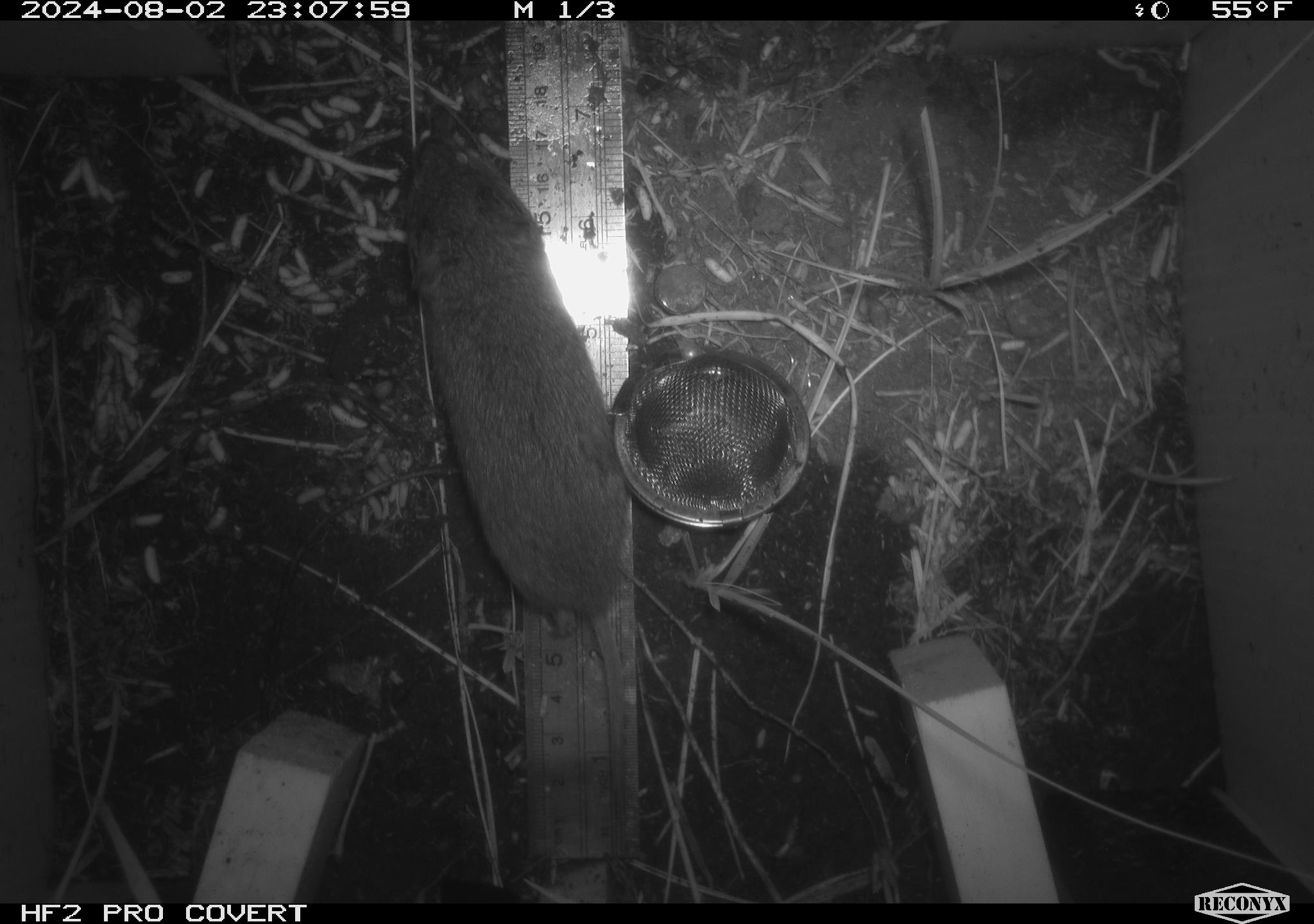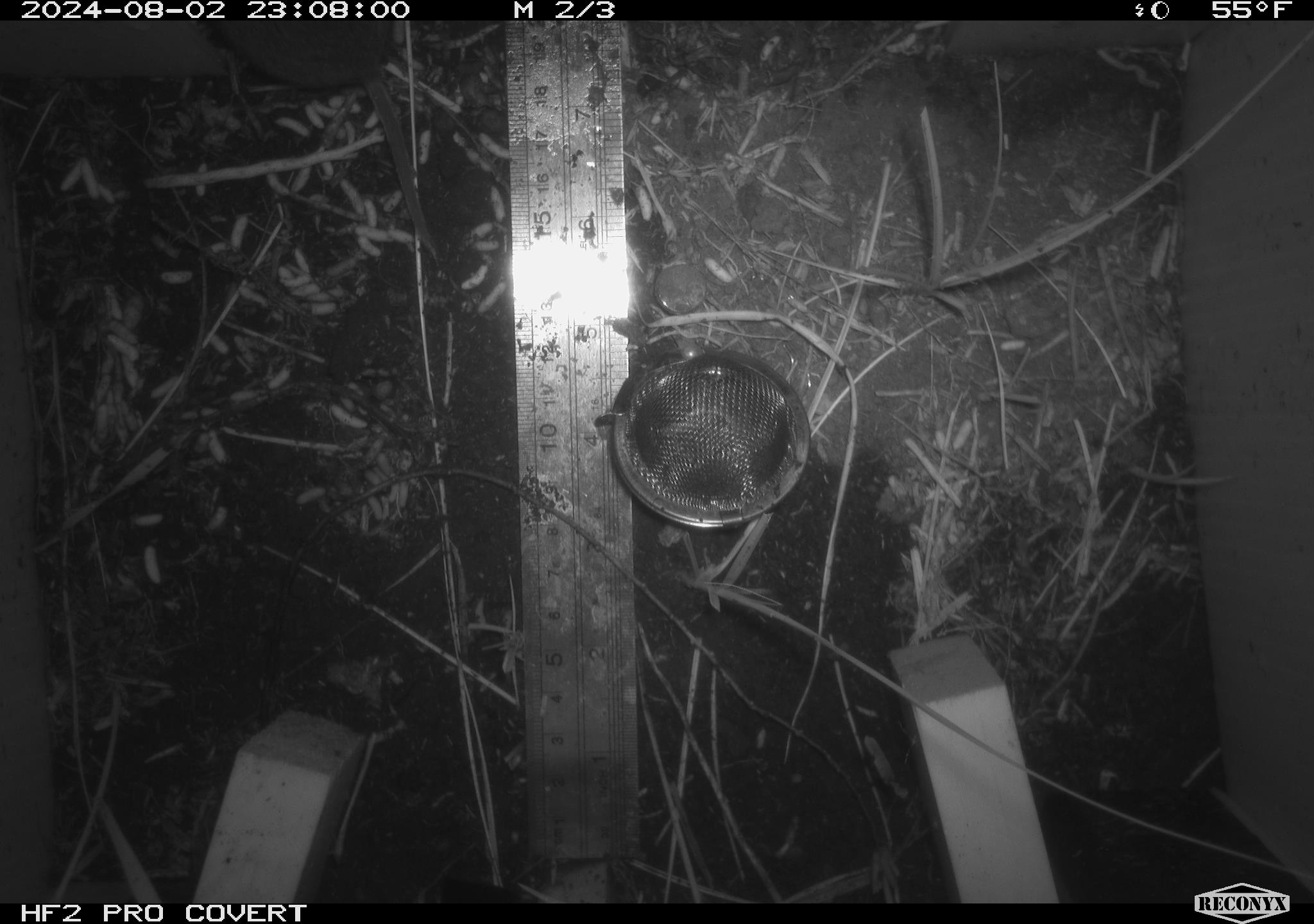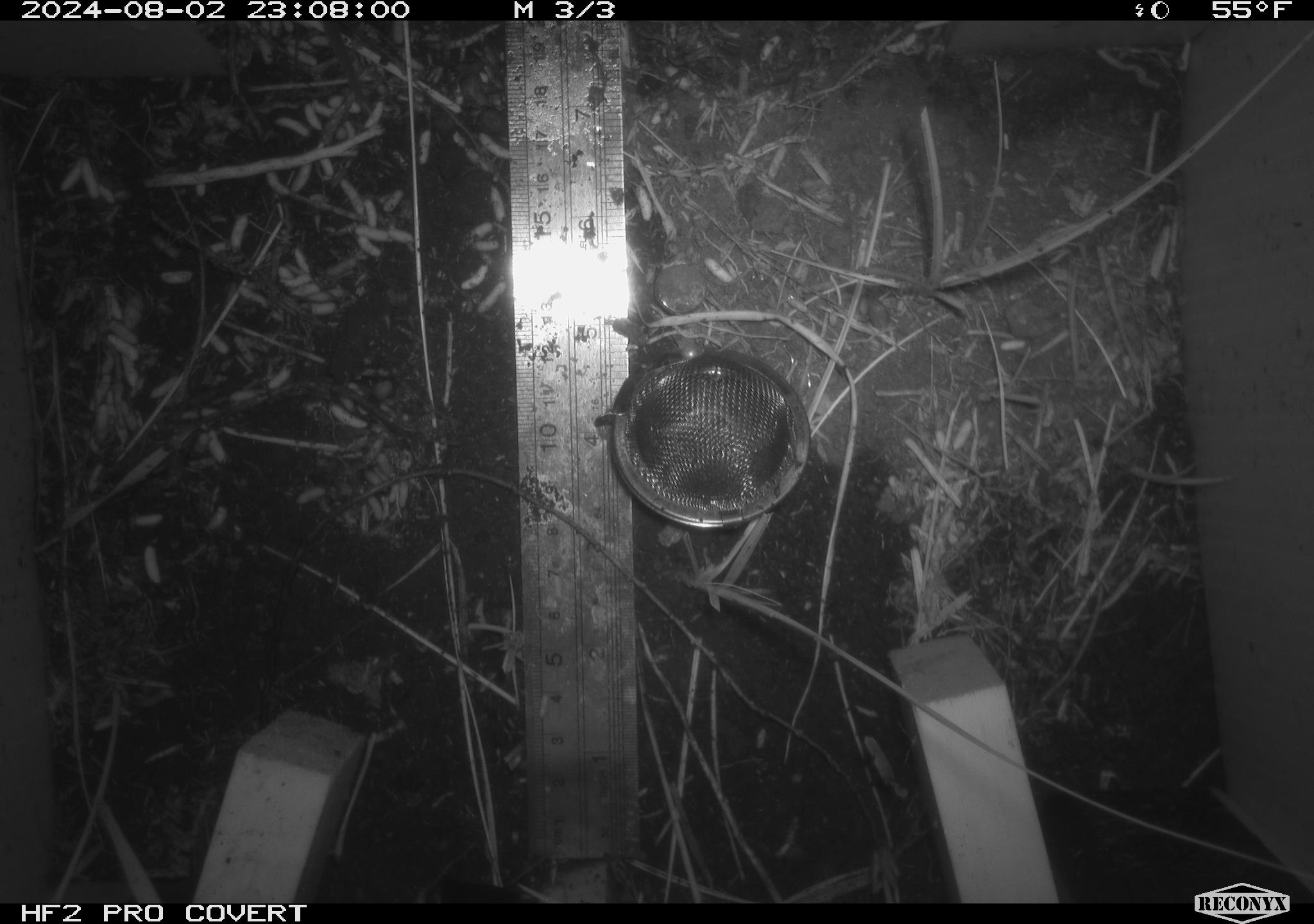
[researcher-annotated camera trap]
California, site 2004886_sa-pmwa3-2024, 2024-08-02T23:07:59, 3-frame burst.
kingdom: Animalia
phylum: Chordata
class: Mammalia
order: Rodentia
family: Cricetidae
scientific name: Arvicolinae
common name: voles, lemmings, and muskrats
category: arvicolinae subfamily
Arvicolinae subfamily (voles, lemmings, and muskrats) (Arvicolinae).